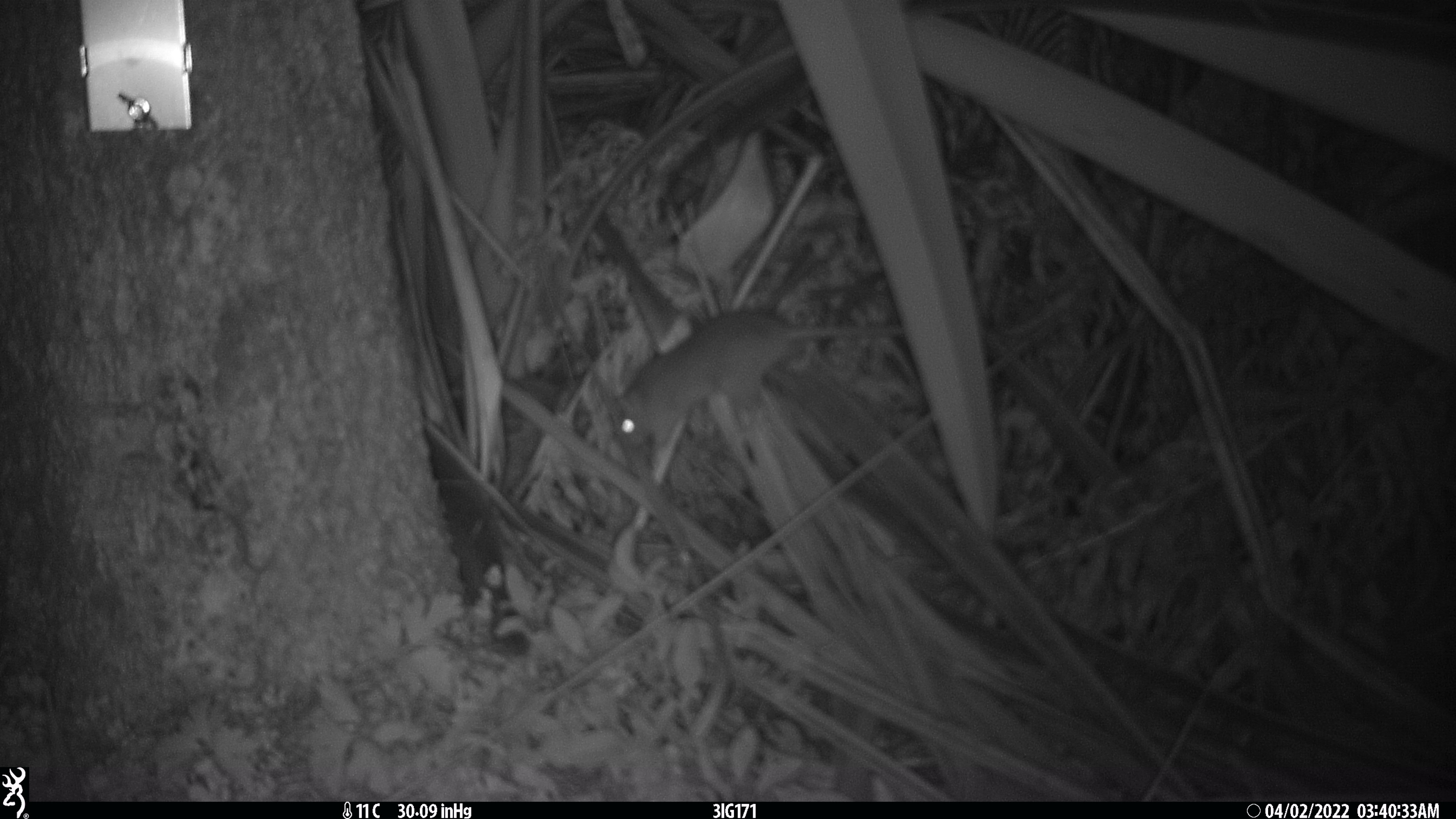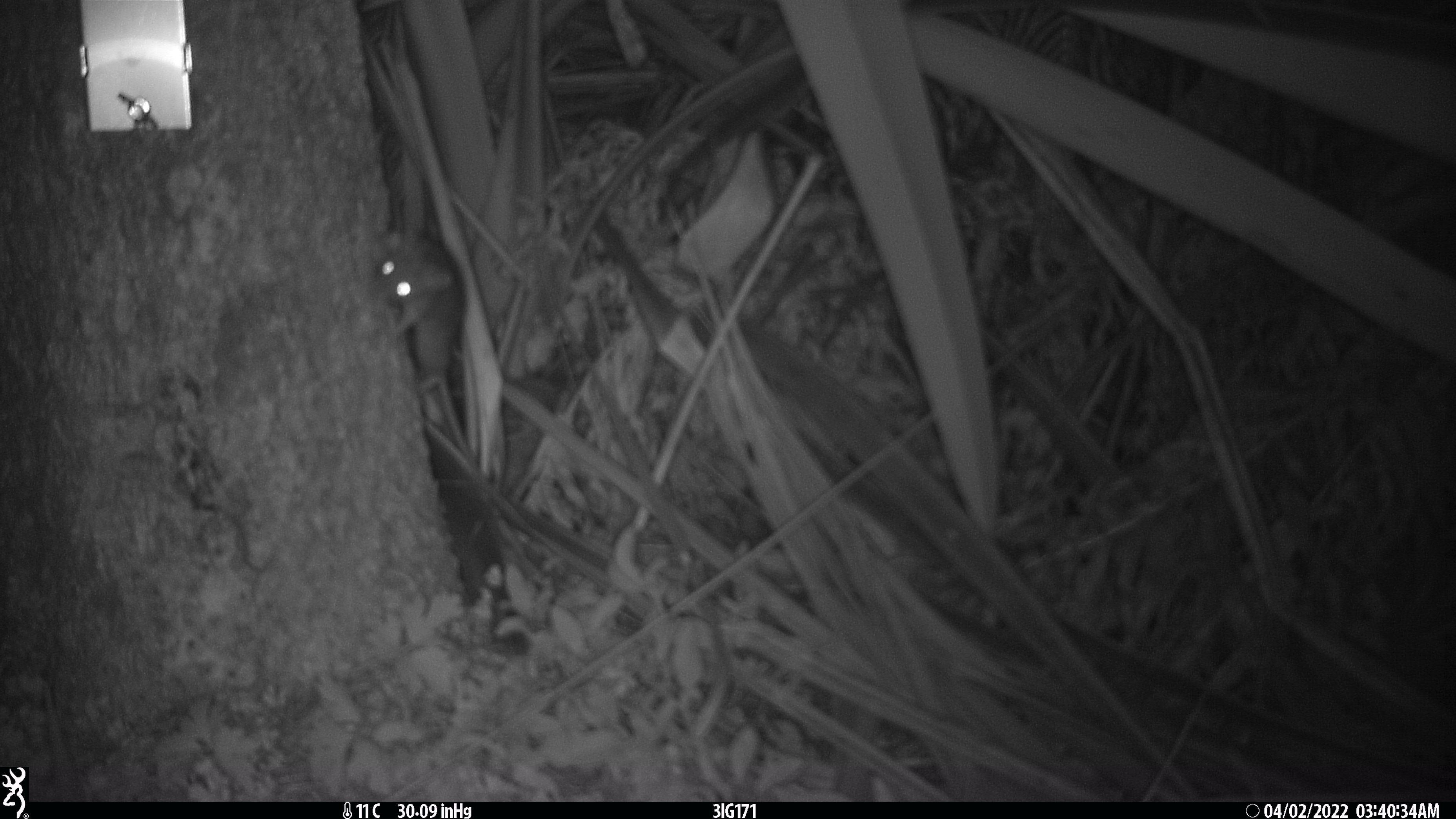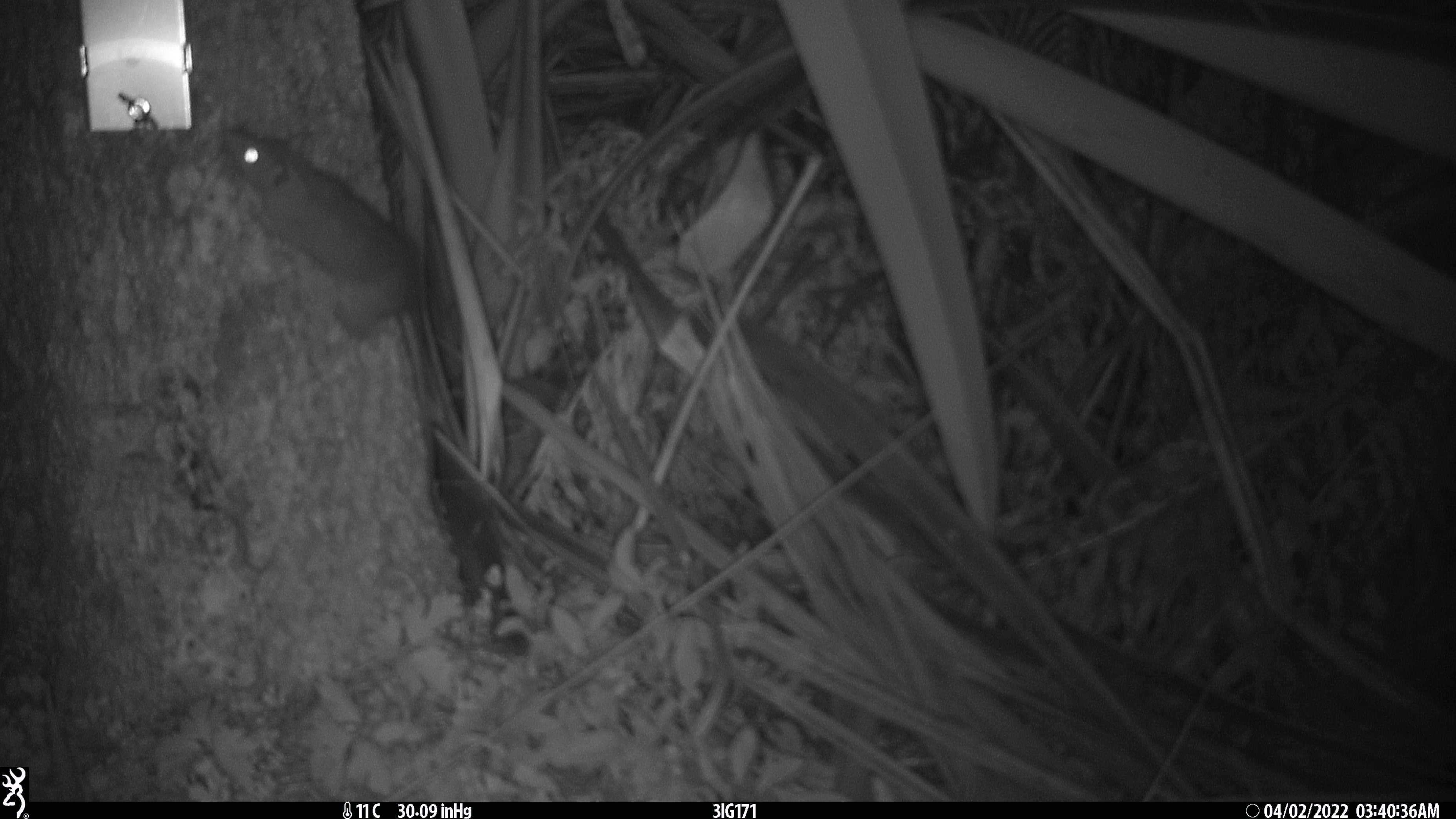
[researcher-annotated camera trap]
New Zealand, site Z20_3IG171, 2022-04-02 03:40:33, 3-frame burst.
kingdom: Animalia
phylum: Chordata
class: Mammalia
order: Rodentia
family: Muridae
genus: Rattus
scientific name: Rattus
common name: rat